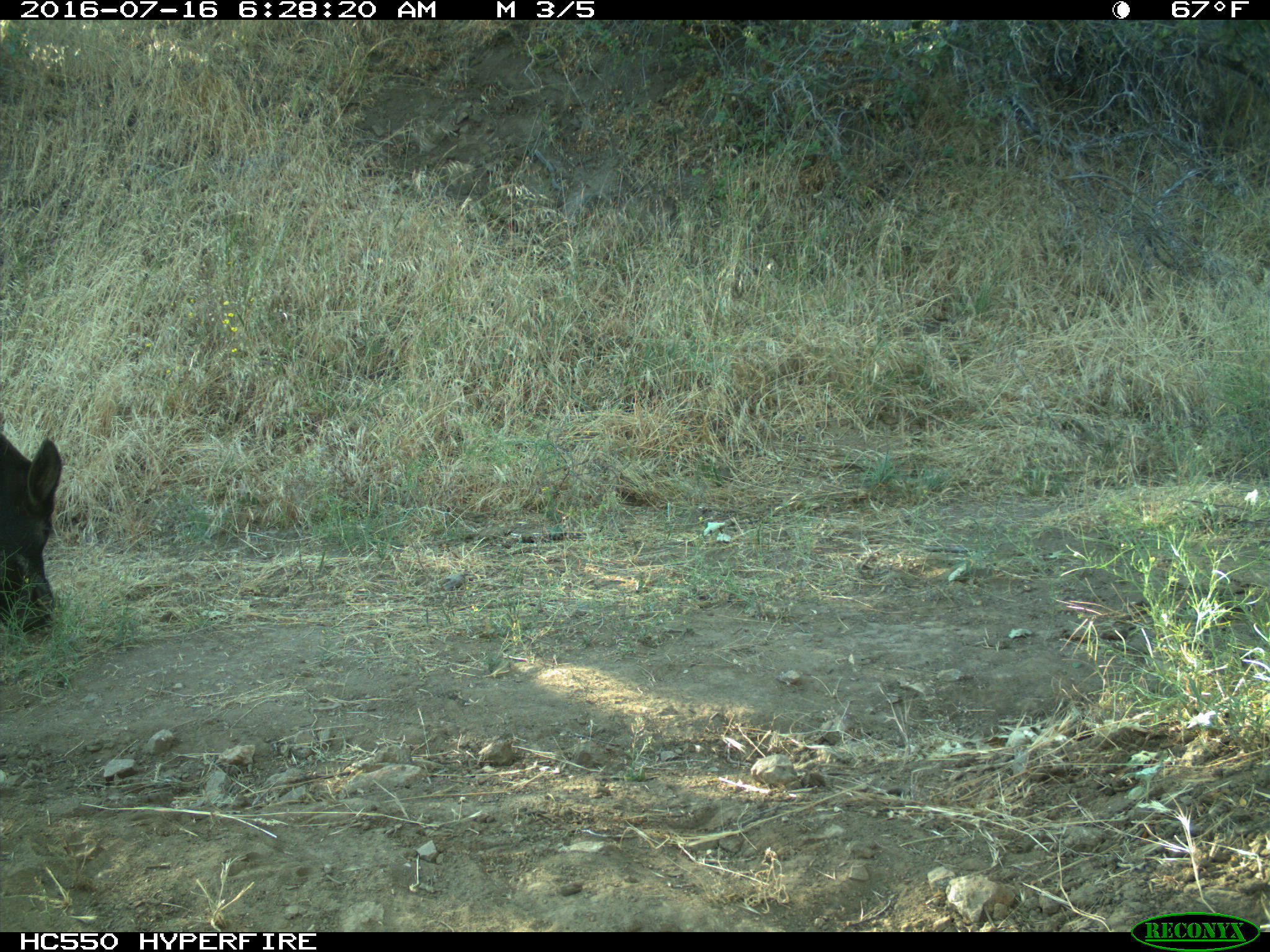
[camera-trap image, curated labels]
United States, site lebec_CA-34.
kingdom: Animalia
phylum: Chordata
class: Mammalia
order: Artiodactyla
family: Suidae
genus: Sus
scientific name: Sus scrofa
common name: wild boar